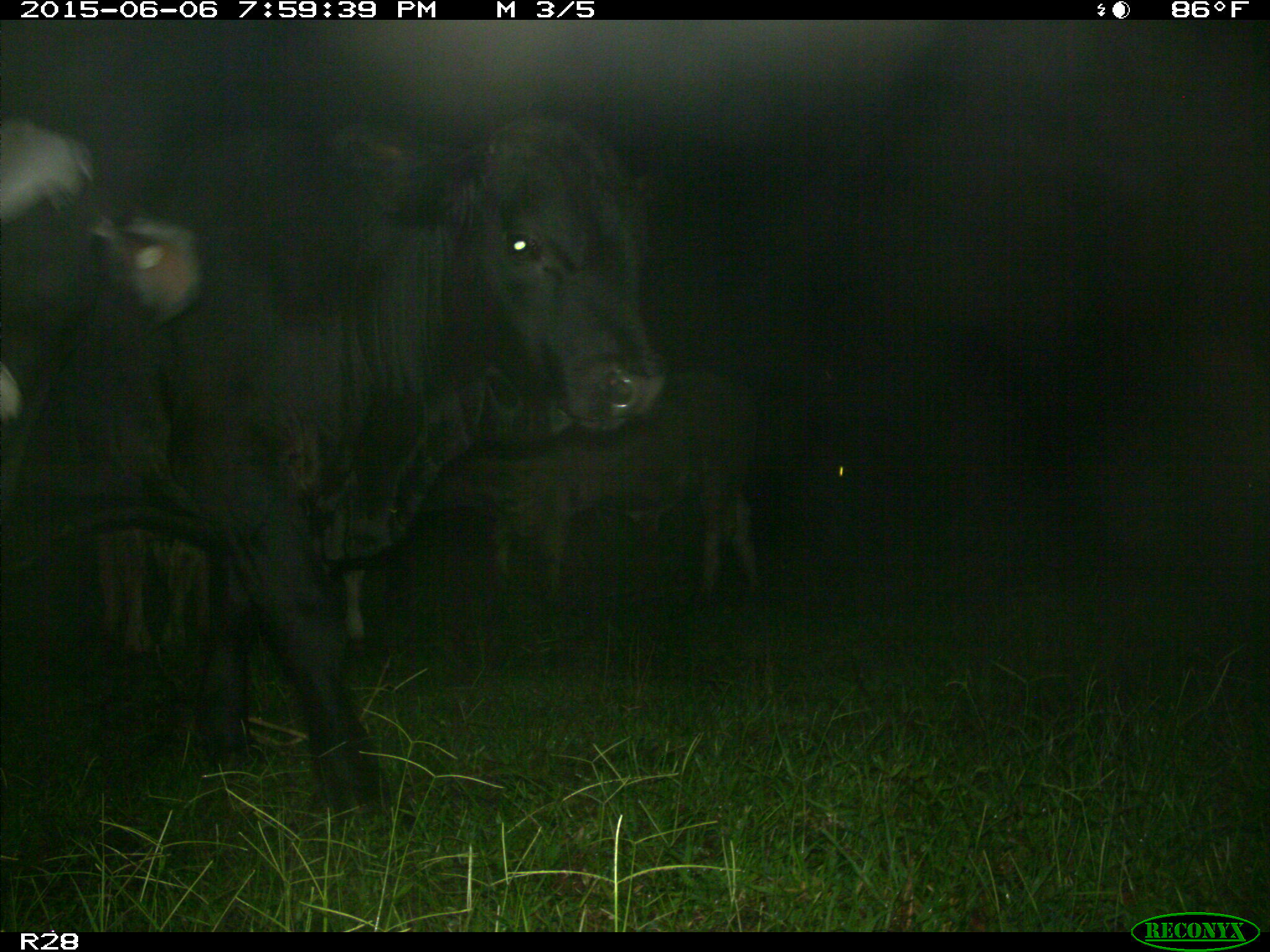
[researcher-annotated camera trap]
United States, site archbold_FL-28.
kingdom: Animalia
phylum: Chordata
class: Mammalia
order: Artiodactyla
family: Bovidae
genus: Bos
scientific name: Bos taurus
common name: domestic cow